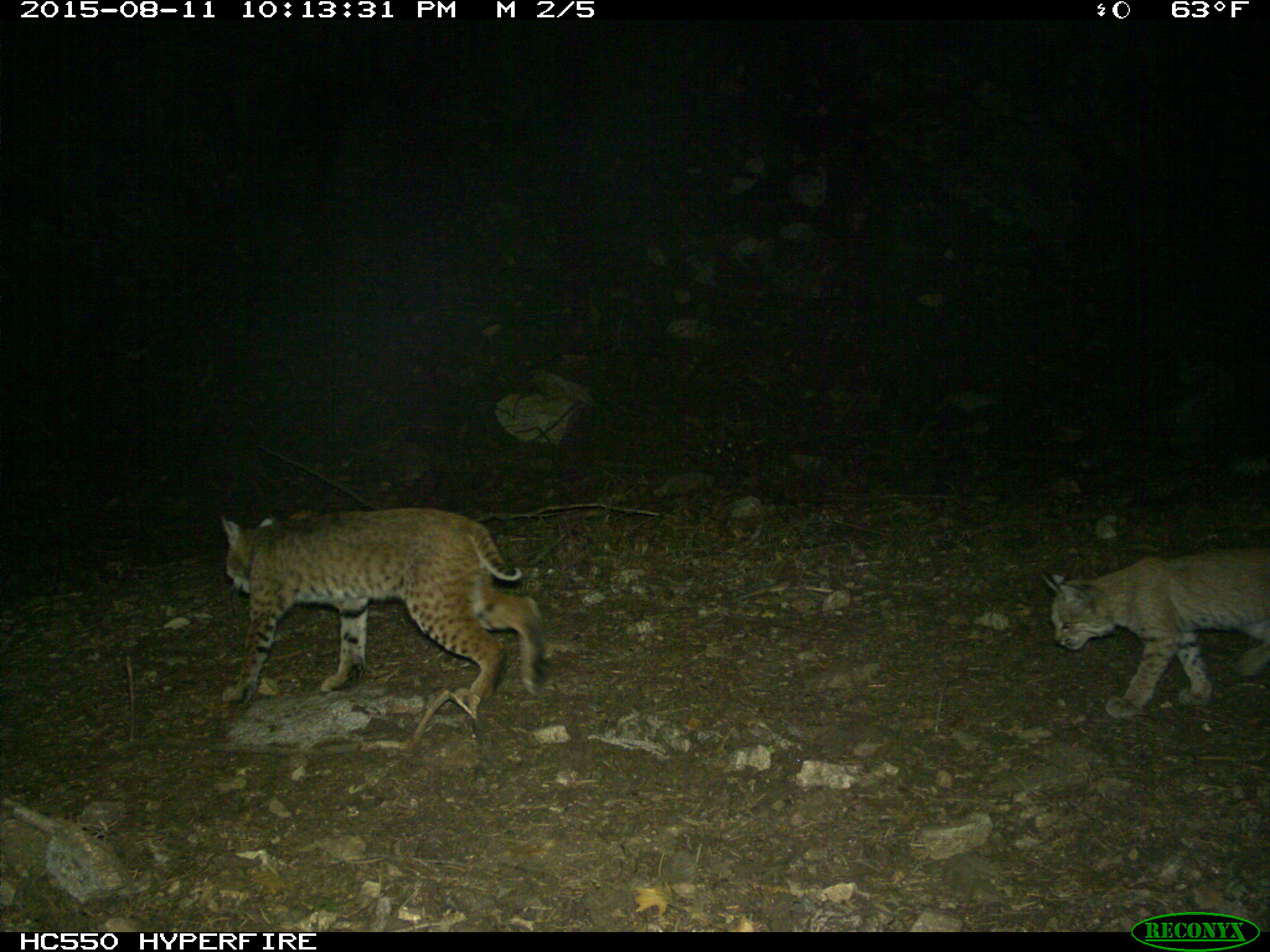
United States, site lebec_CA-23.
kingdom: Animalia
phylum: Chordata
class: Mammalia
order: Carnivora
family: Felidae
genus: Lynx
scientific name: Lynx rufus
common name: bobcat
Lynx rufus (bobcat).